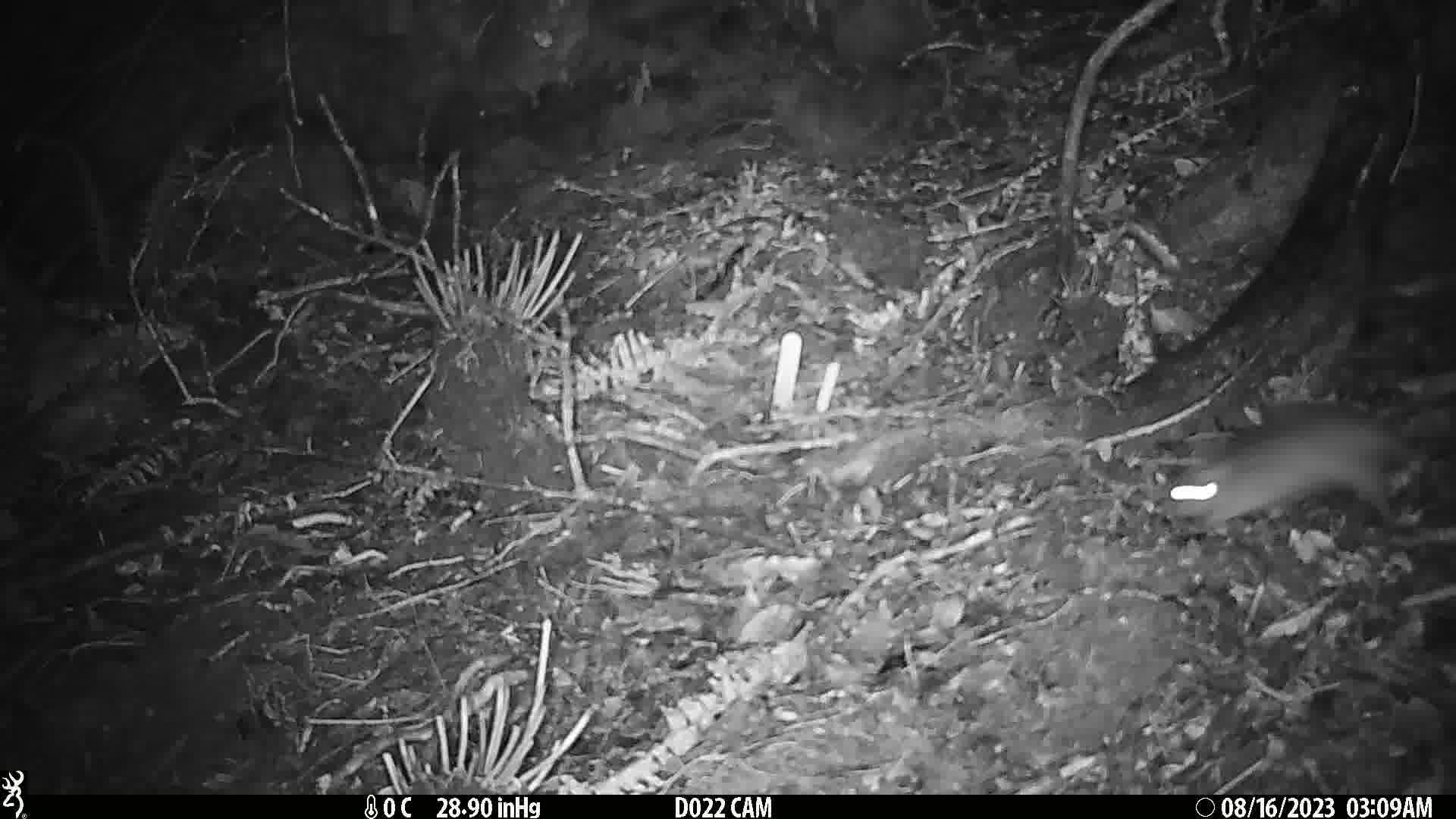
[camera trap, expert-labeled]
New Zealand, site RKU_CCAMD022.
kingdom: Animalia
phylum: Chordata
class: Mammalia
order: Rodentia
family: Muridae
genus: Rattus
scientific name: Rattus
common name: rat